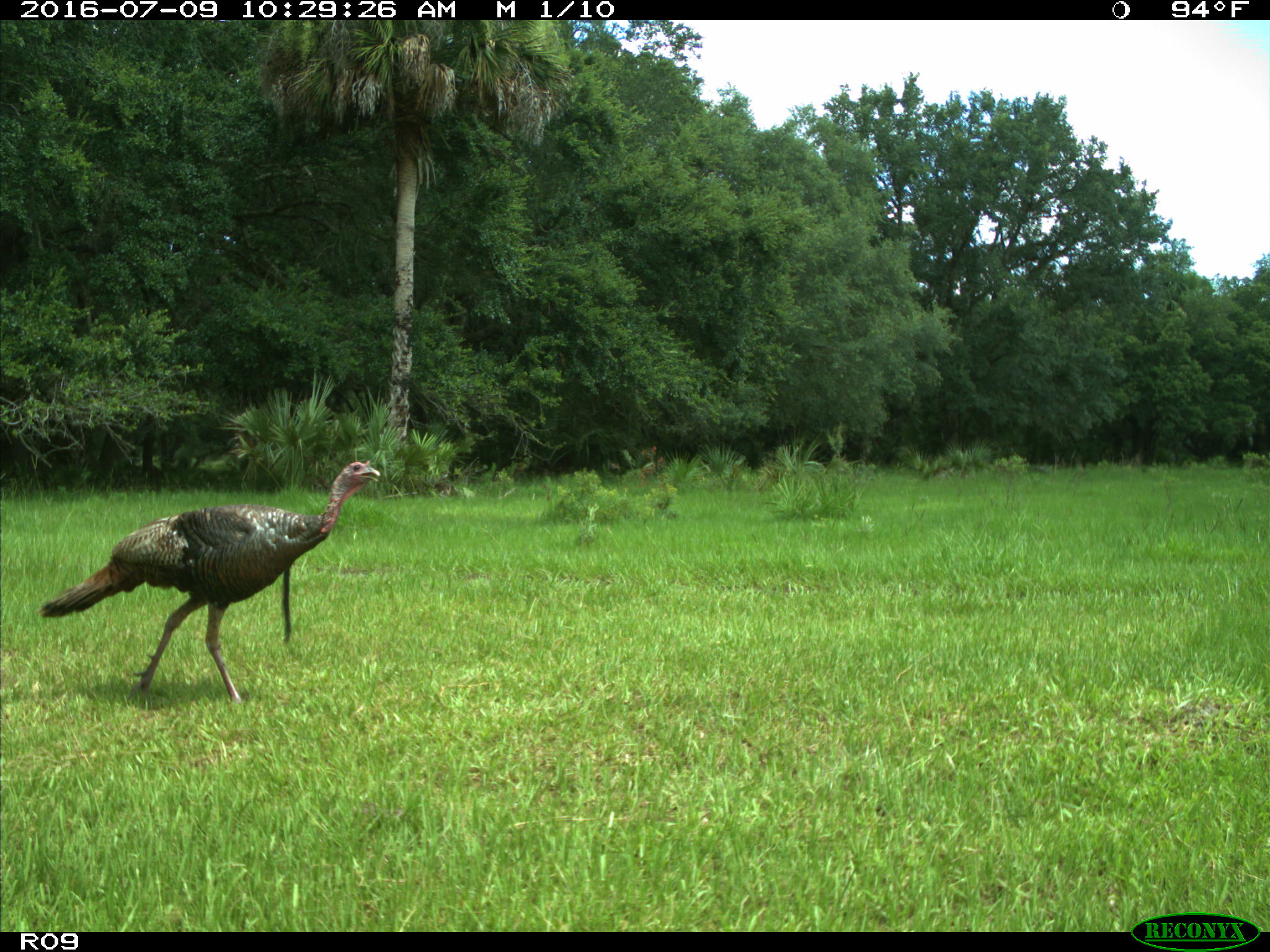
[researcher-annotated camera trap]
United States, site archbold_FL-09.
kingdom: Animalia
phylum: Chordata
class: Aves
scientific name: Aves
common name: birds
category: unidentified bird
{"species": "unidentified bird (birds) (Aves)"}